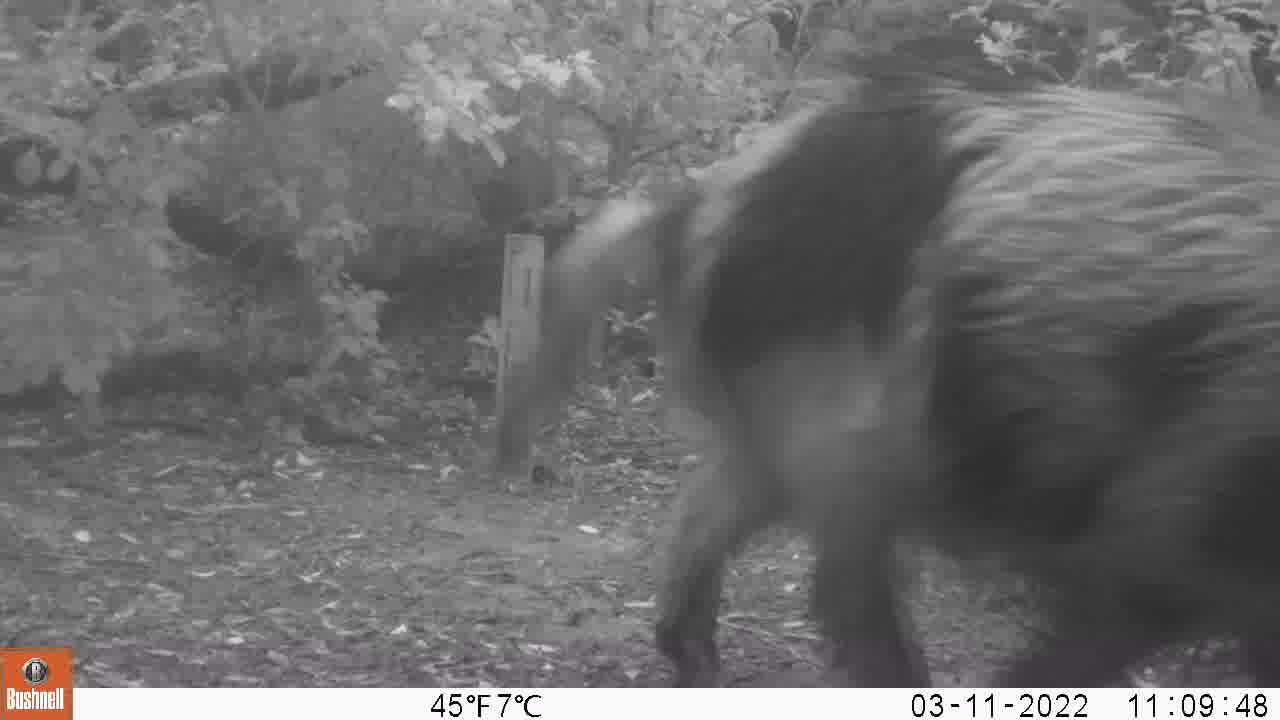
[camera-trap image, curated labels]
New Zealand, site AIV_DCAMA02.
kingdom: Animalia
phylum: Chordata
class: Mammalia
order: Artiodactyla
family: Suidae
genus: Sus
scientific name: Sus scrofa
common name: pig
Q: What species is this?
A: Pig (Sus scrofa).